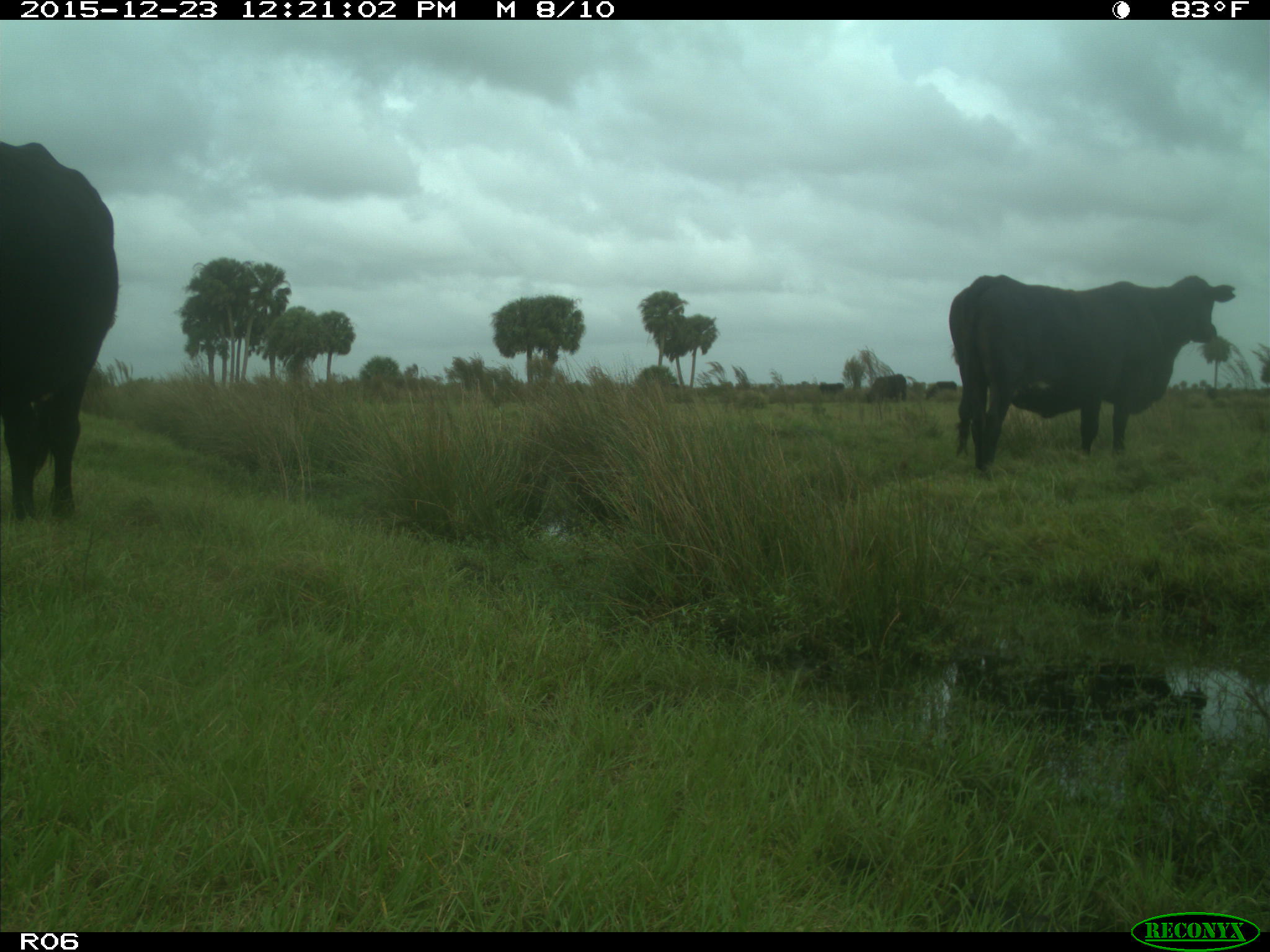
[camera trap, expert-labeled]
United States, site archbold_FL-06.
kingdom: Animalia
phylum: Chordata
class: Mammalia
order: Artiodactyla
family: Bovidae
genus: Bos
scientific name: Bos taurus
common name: domestic cow